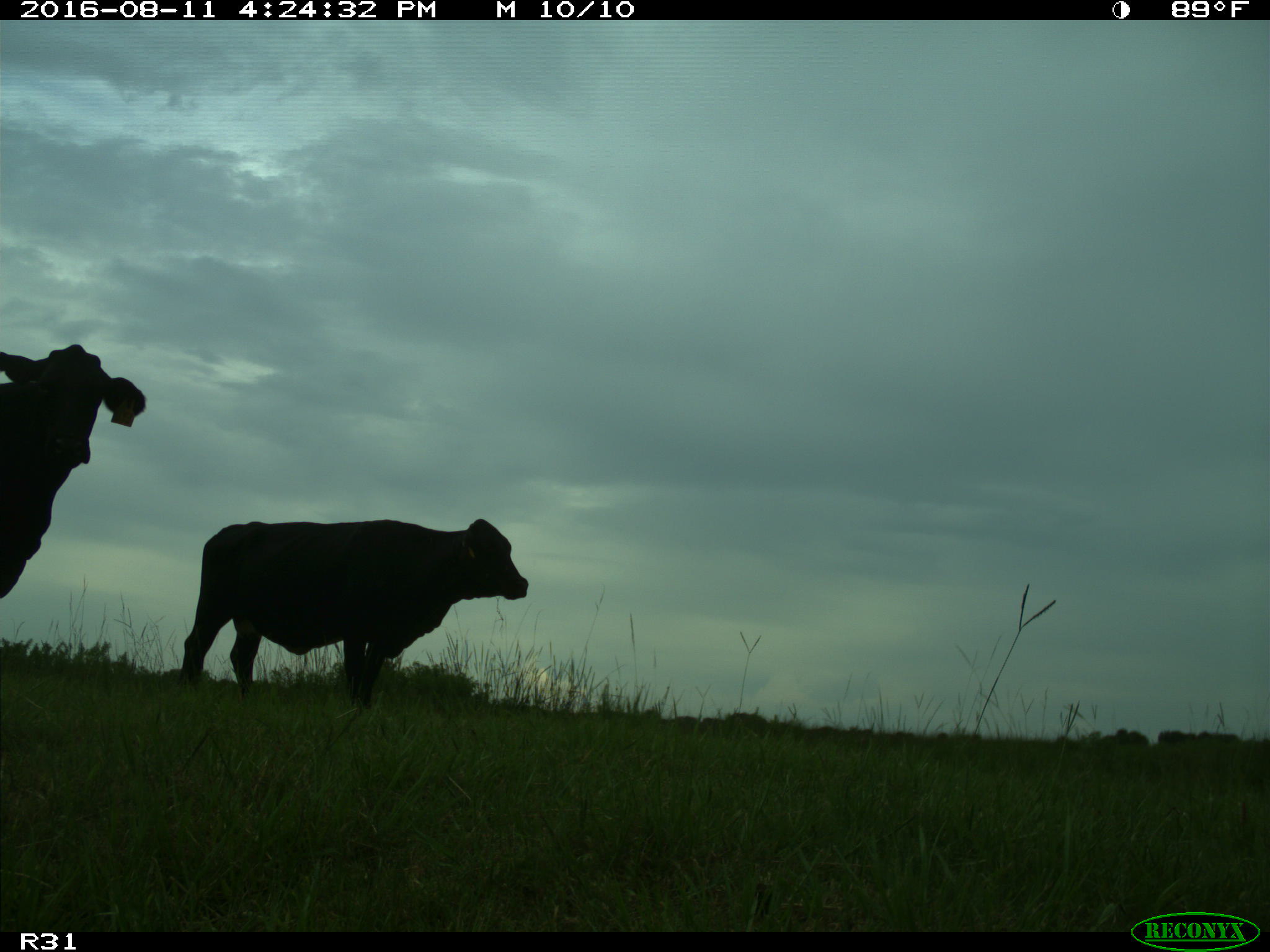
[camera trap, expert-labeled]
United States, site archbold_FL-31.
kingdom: Animalia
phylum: Chordata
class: Mammalia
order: Artiodactyla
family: Bovidae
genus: Bos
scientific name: Bos taurus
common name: domestic cow